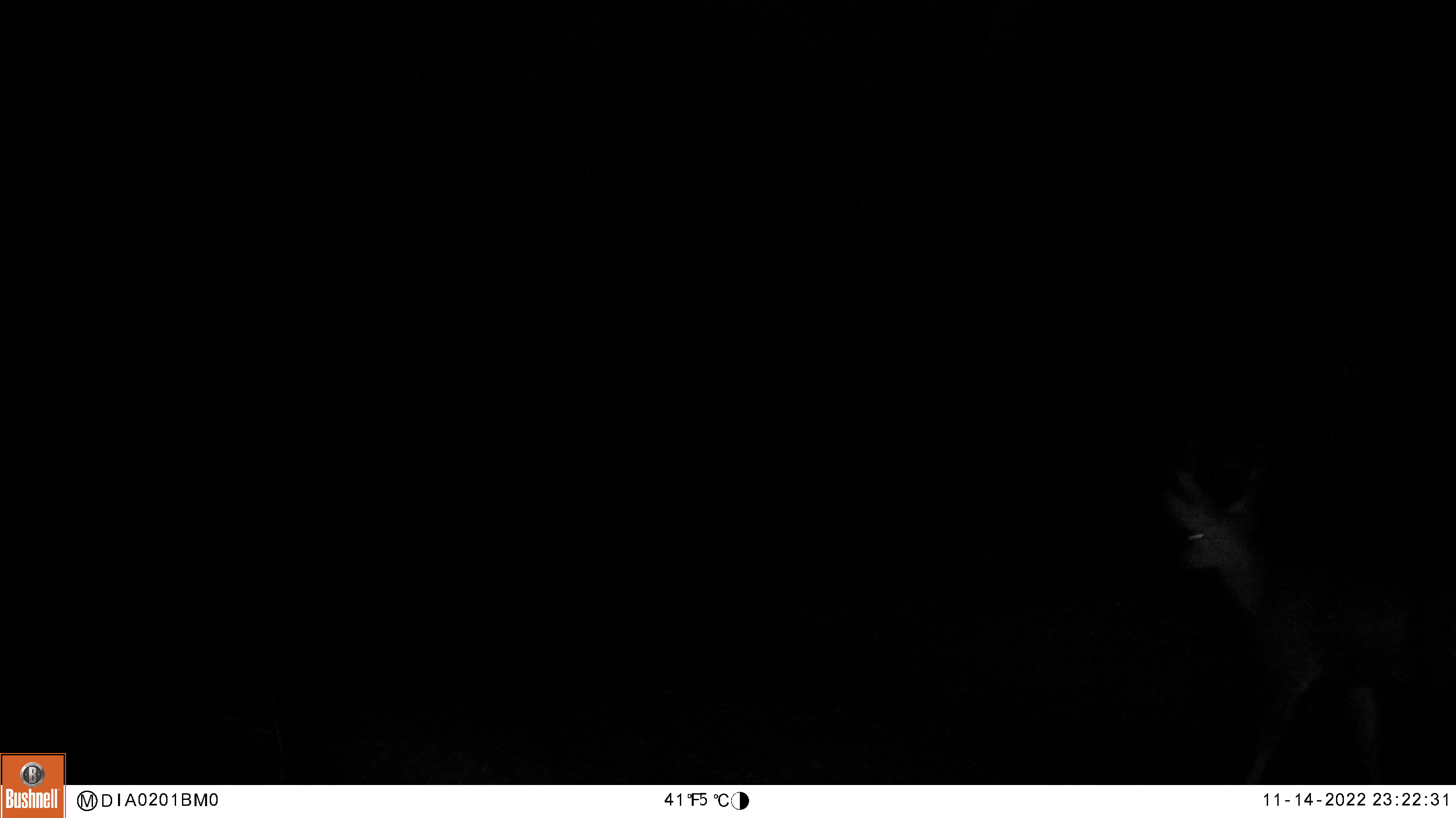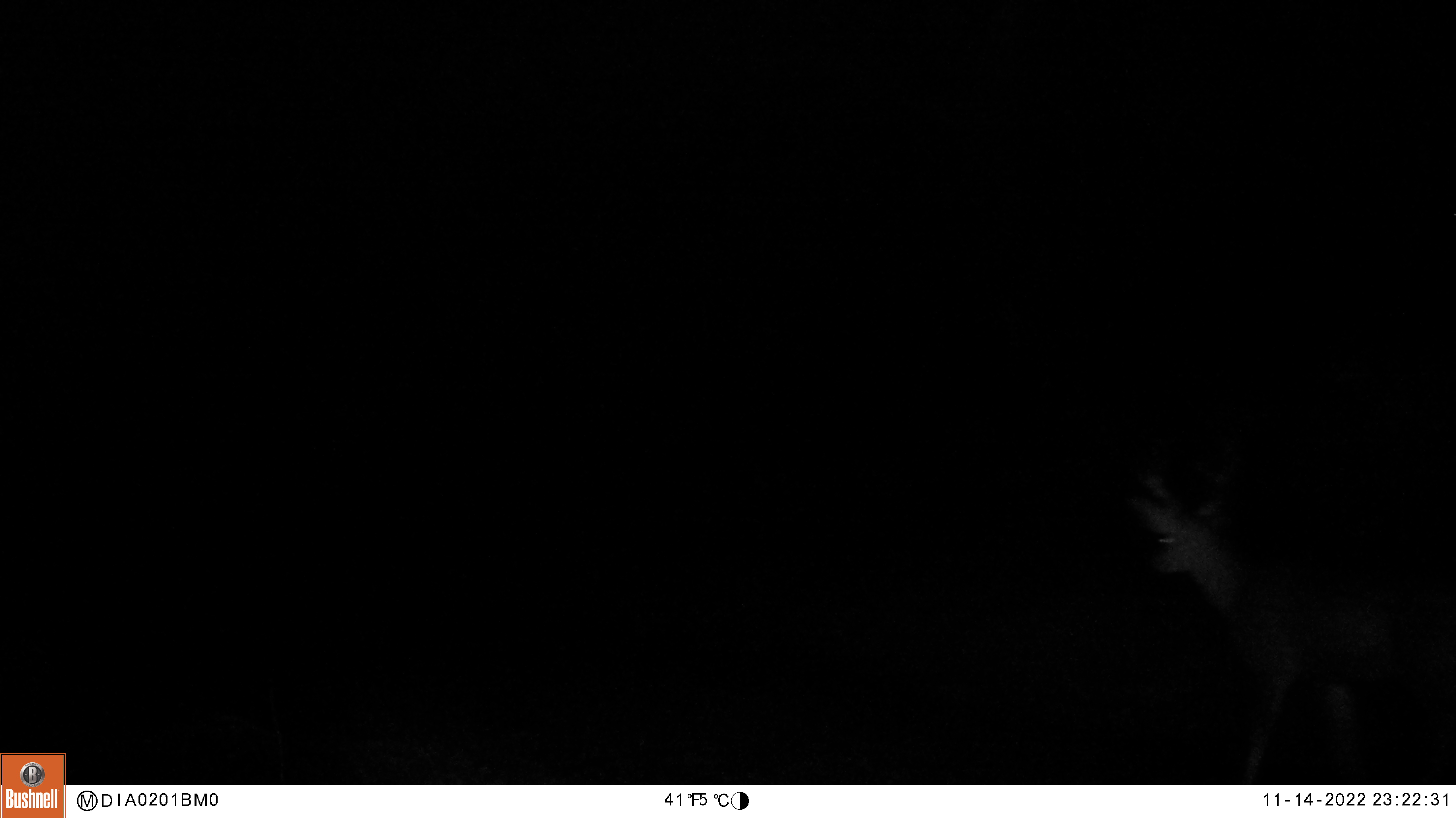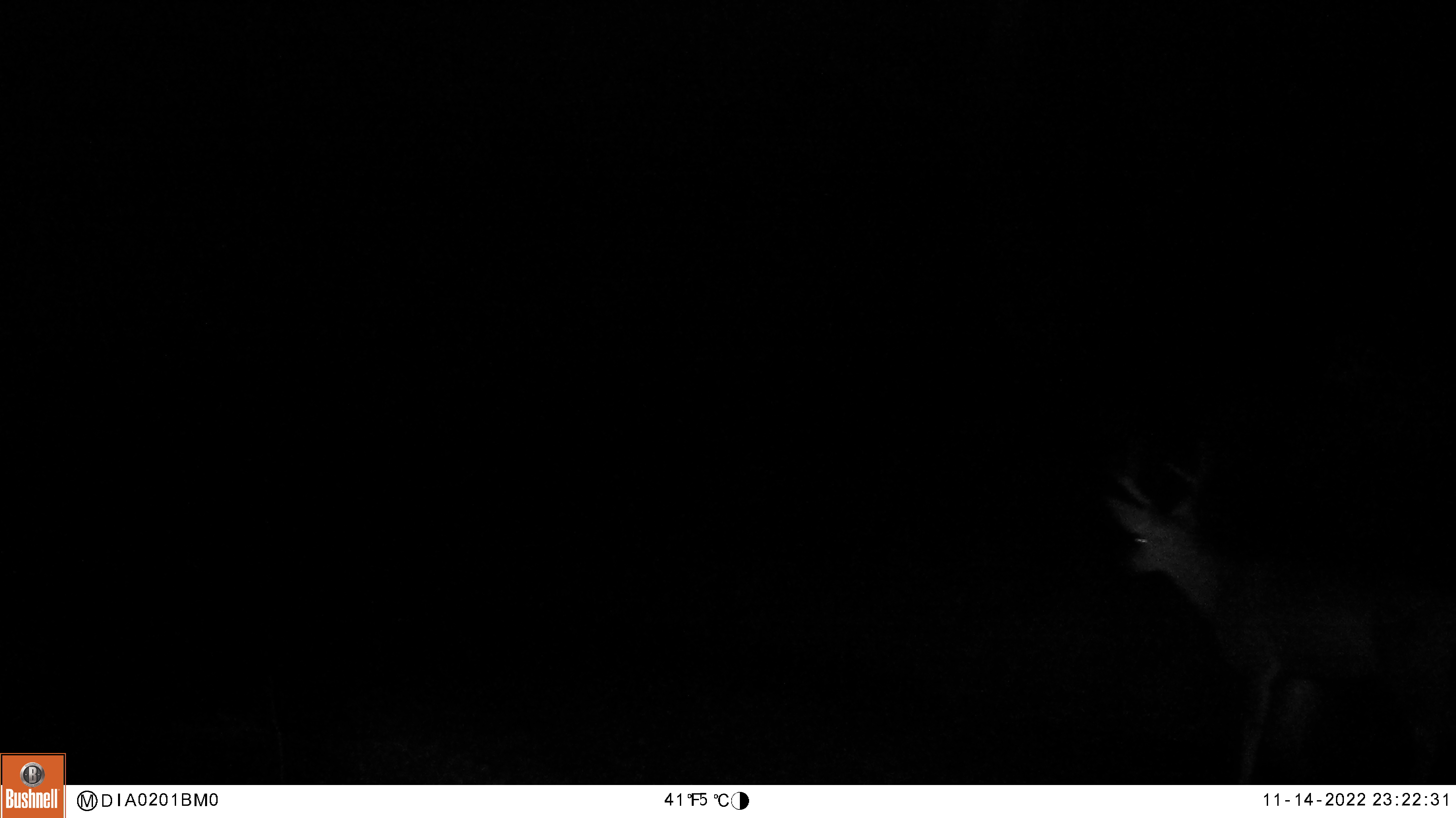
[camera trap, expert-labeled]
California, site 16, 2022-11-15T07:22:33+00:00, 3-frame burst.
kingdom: Animalia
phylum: Chordata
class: Mammalia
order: Artiodactyla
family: Cervidae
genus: Odocoileus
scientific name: Odocoileus hemionus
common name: mule deer